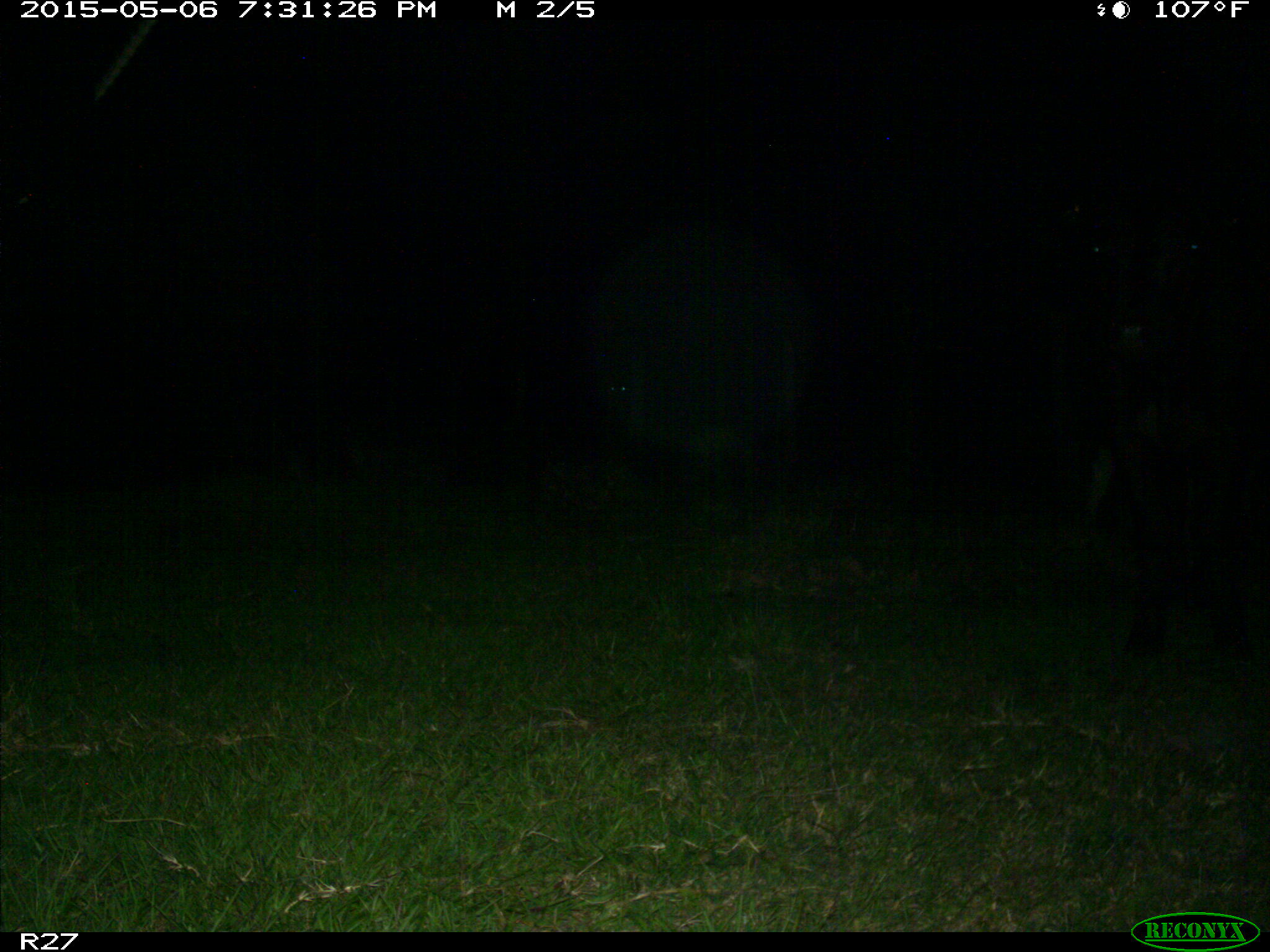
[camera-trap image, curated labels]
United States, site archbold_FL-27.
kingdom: Animalia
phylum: Chordata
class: Mammalia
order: Artiodactyla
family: Bovidae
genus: Bos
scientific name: Bos taurus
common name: domestic cow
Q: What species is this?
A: Bos taurus (domestic cow).